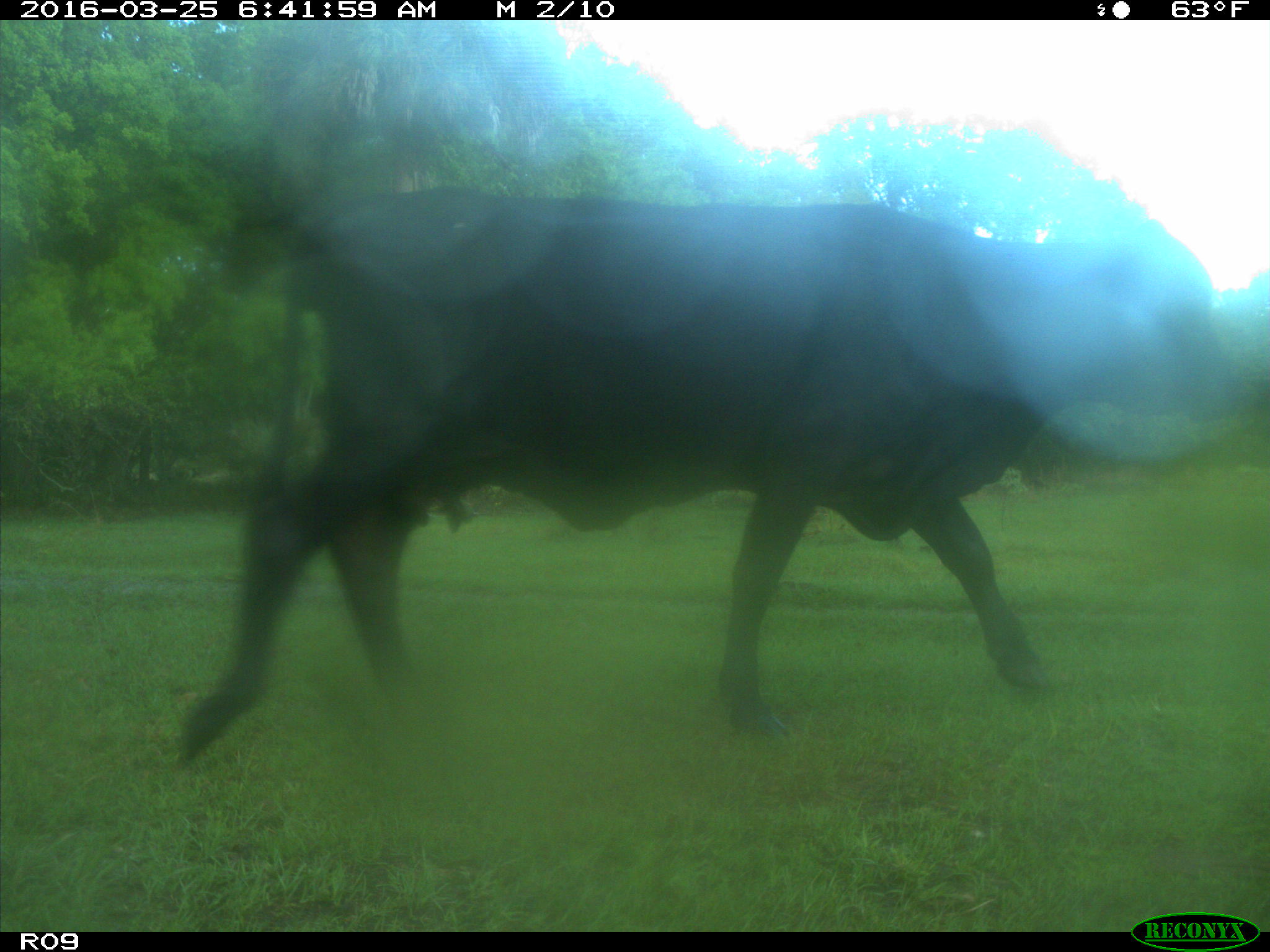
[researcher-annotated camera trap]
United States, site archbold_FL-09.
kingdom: Animalia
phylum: Chordata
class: Mammalia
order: Artiodactyla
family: Bovidae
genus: Bos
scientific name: Bos taurus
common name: domestic cow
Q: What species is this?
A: Bos taurus (domestic cow).